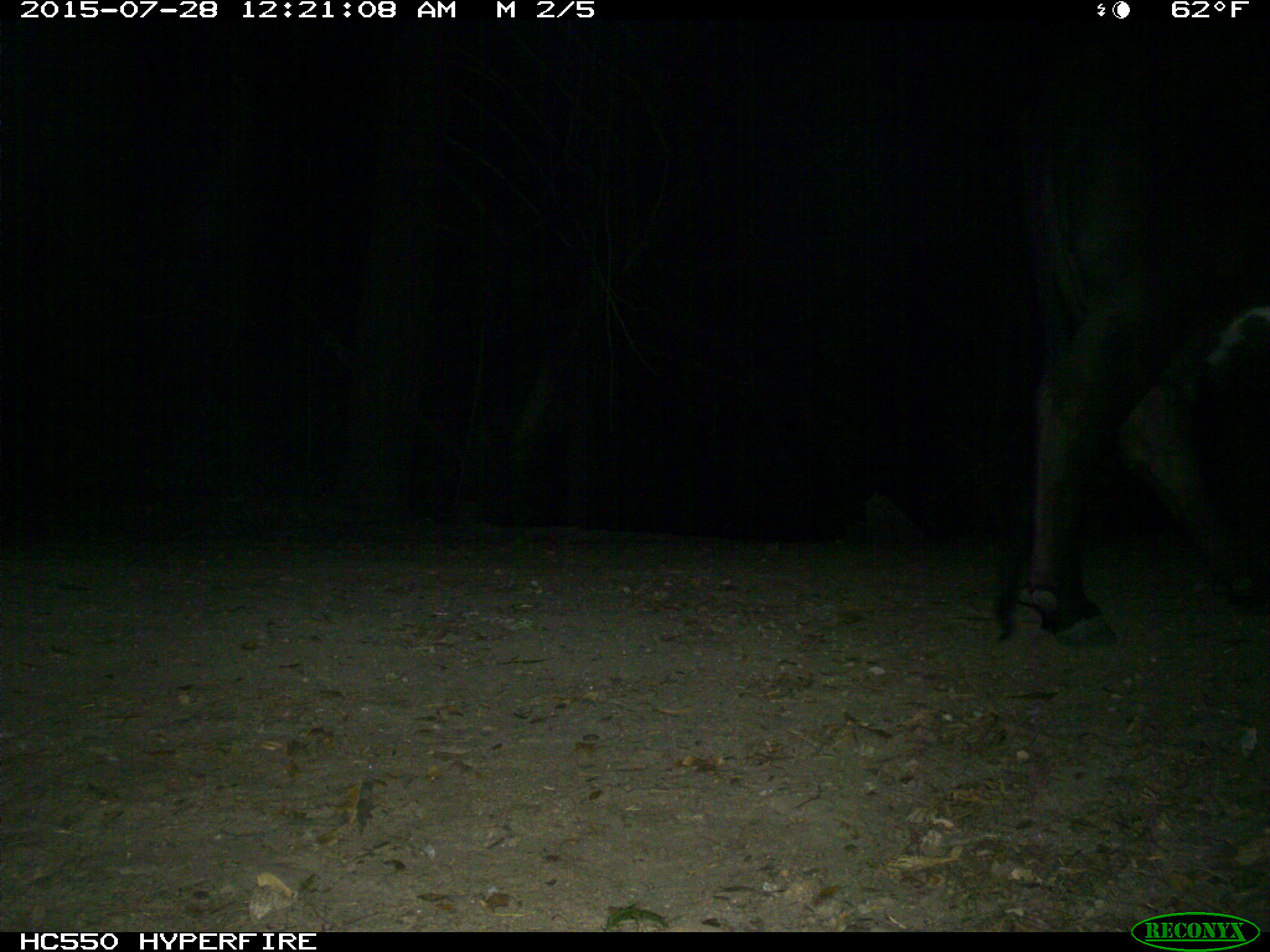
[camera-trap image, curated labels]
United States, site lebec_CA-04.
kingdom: Animalia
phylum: Chordata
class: Mammalia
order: Artiodactyla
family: Bovidae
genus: Bos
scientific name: Bos taurus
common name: domestic cow